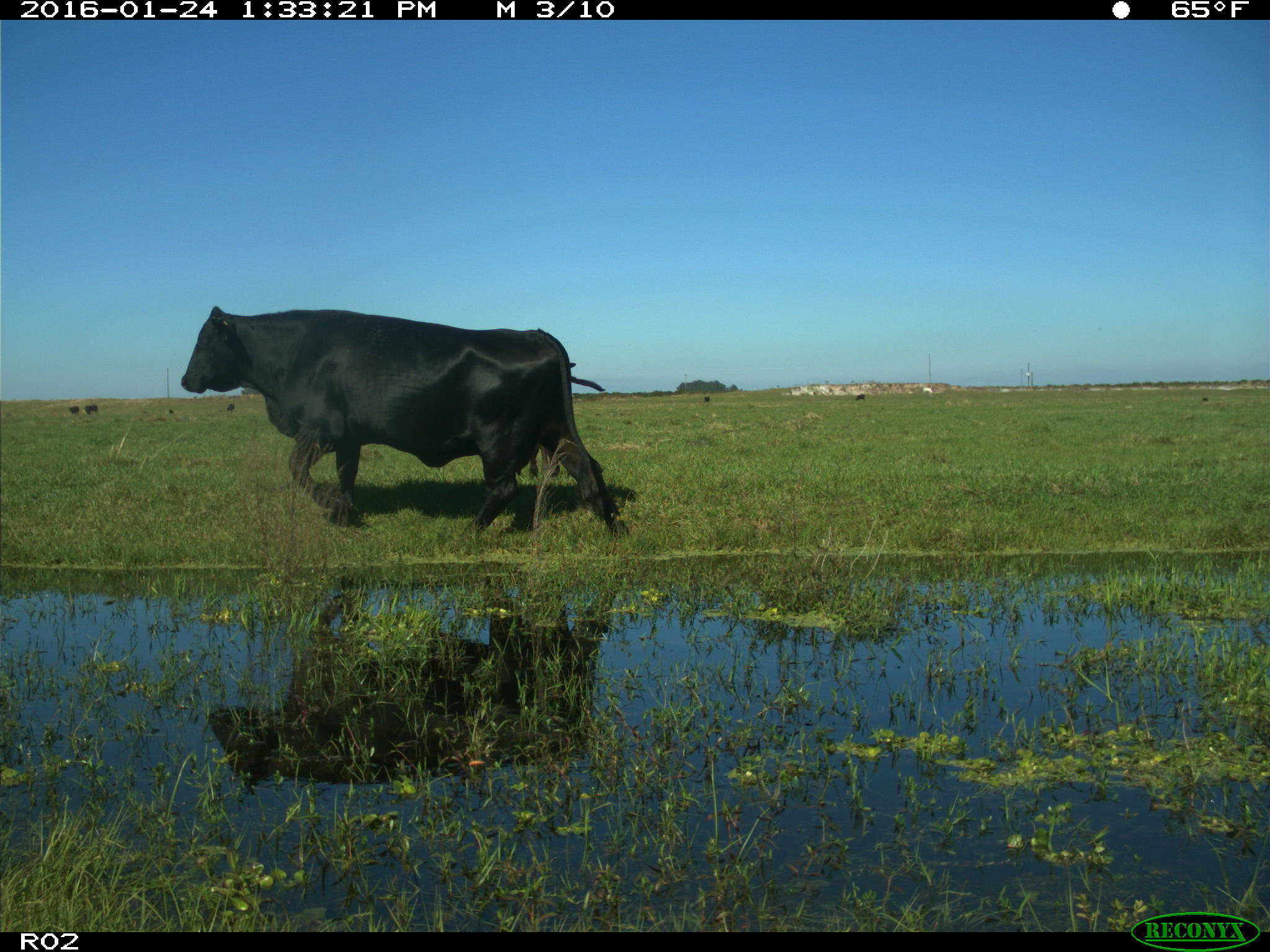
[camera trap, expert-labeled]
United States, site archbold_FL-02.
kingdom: Animalia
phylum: Chordata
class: Mammalia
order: Artiodactyla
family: Bovidae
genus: Bos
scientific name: Bos taurus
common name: domestic cow